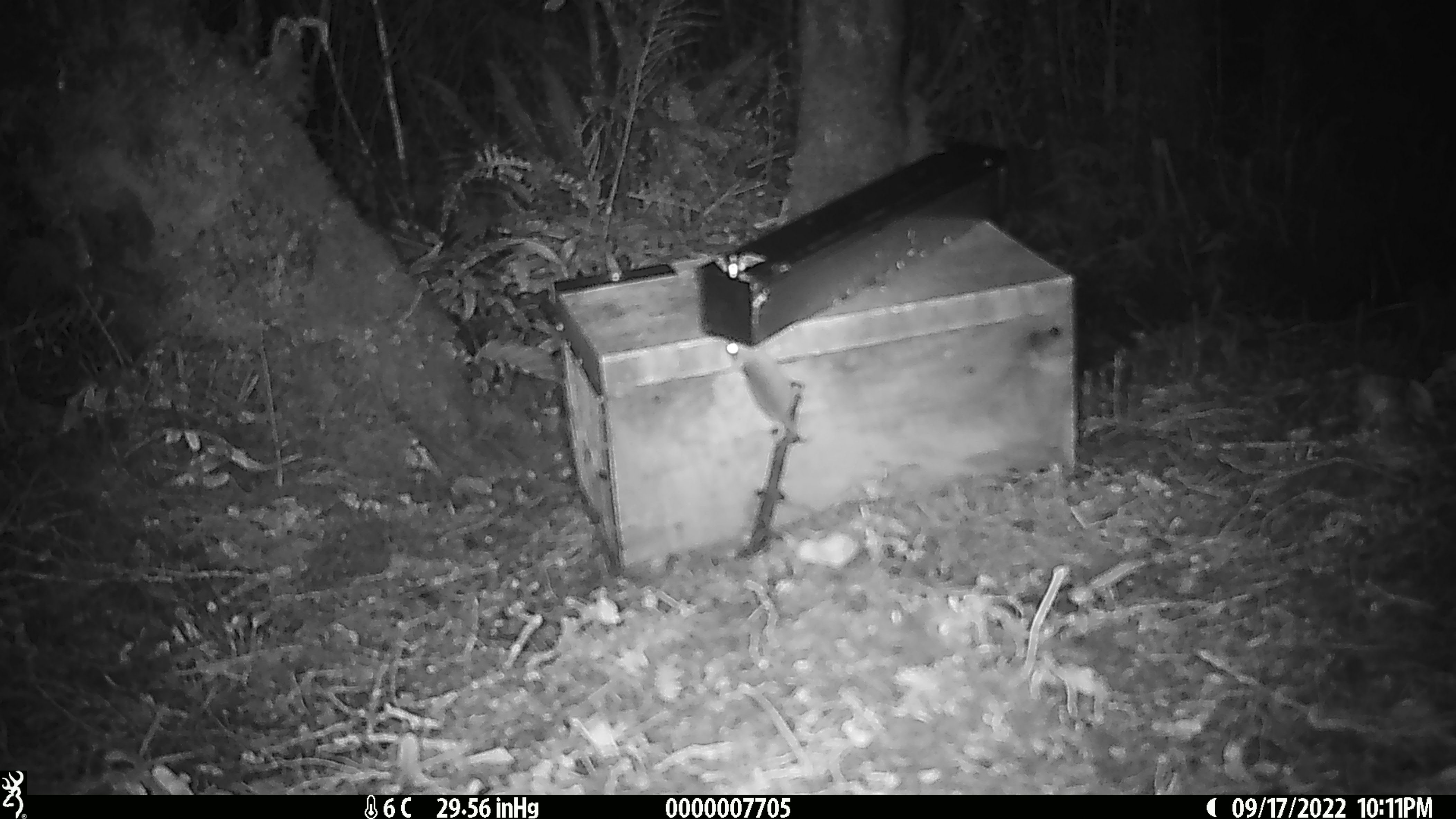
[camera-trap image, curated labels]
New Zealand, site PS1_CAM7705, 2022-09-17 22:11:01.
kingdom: Animalia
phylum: Chordata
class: Mammalia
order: Rodentia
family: Muridae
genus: Mus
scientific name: Mus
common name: mouse